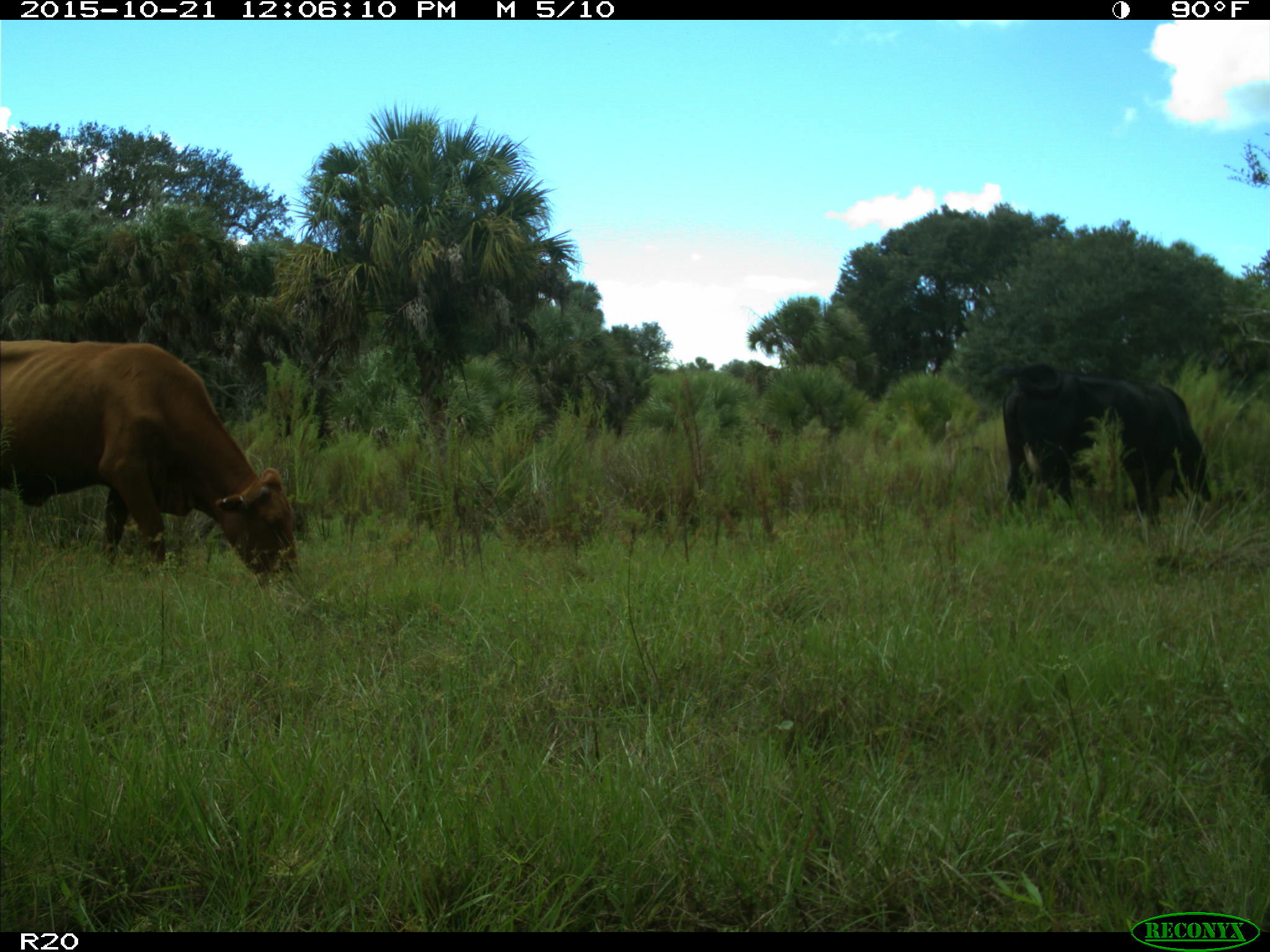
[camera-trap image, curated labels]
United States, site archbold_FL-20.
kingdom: Animalia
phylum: Chordata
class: Mammalia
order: Artiodactyla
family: Bovidae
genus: Bos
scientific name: Bos taurus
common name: domestic cow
Bos taurus (domestic cow).